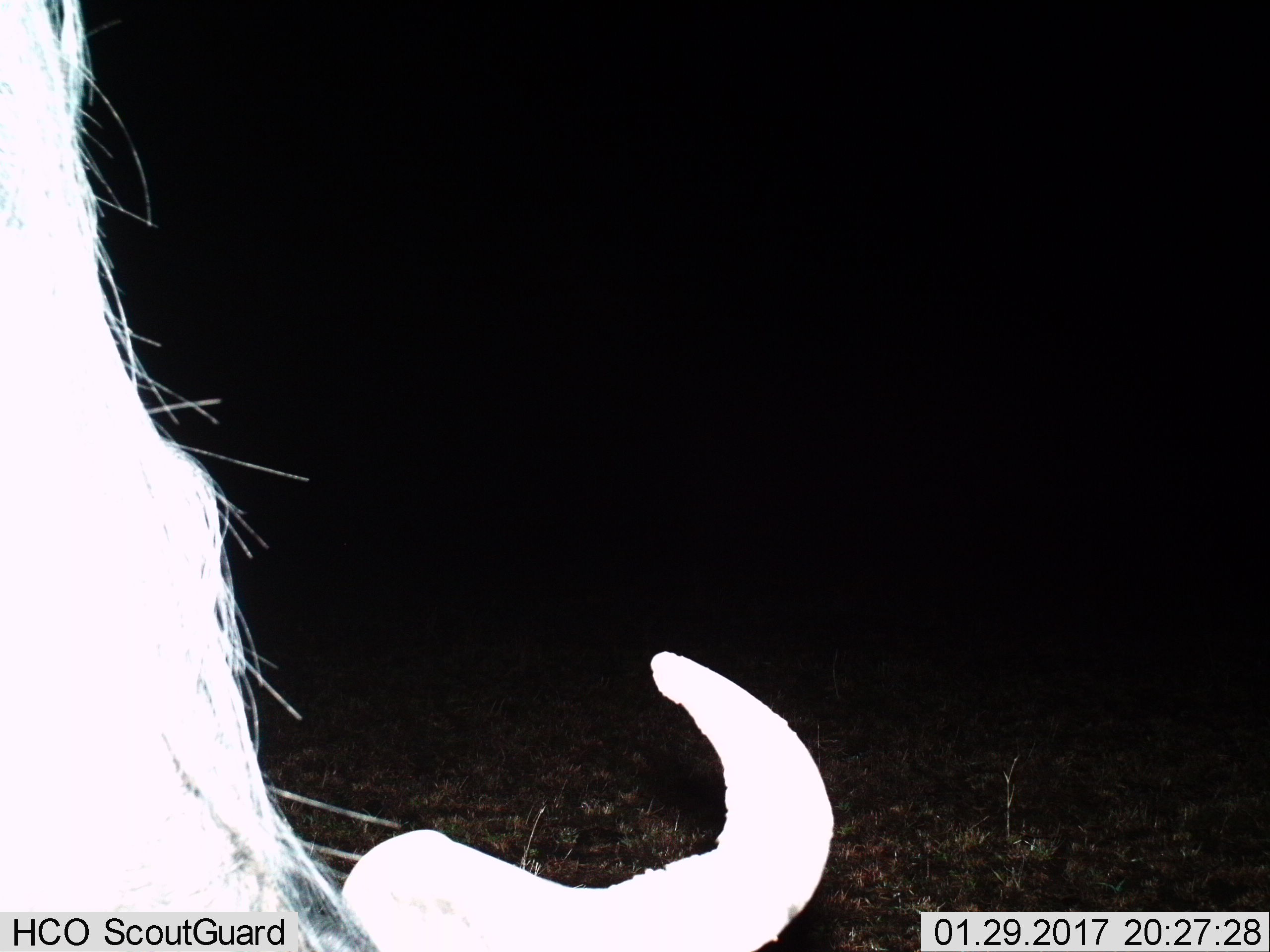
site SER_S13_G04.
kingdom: Animalia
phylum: Chordata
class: Mammalia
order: Artiodactyla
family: Bovidae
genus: Connochaetes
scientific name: Connochaetes taurinus taurinus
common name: blue wildebeest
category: wildebeestblue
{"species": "wildebeestblue (blue wildebeest) (Connochaetes taurinus taurinus)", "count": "1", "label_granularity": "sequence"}